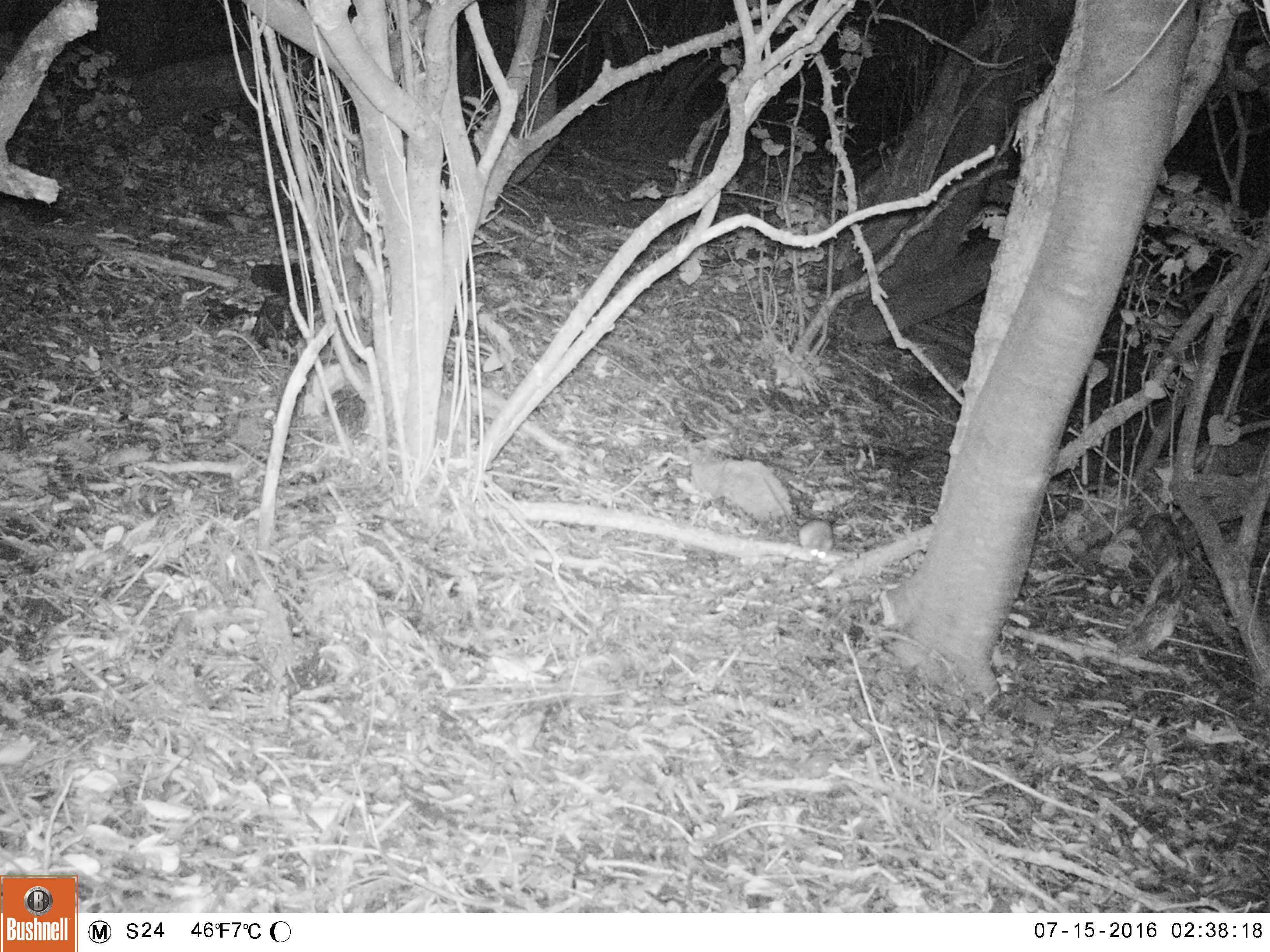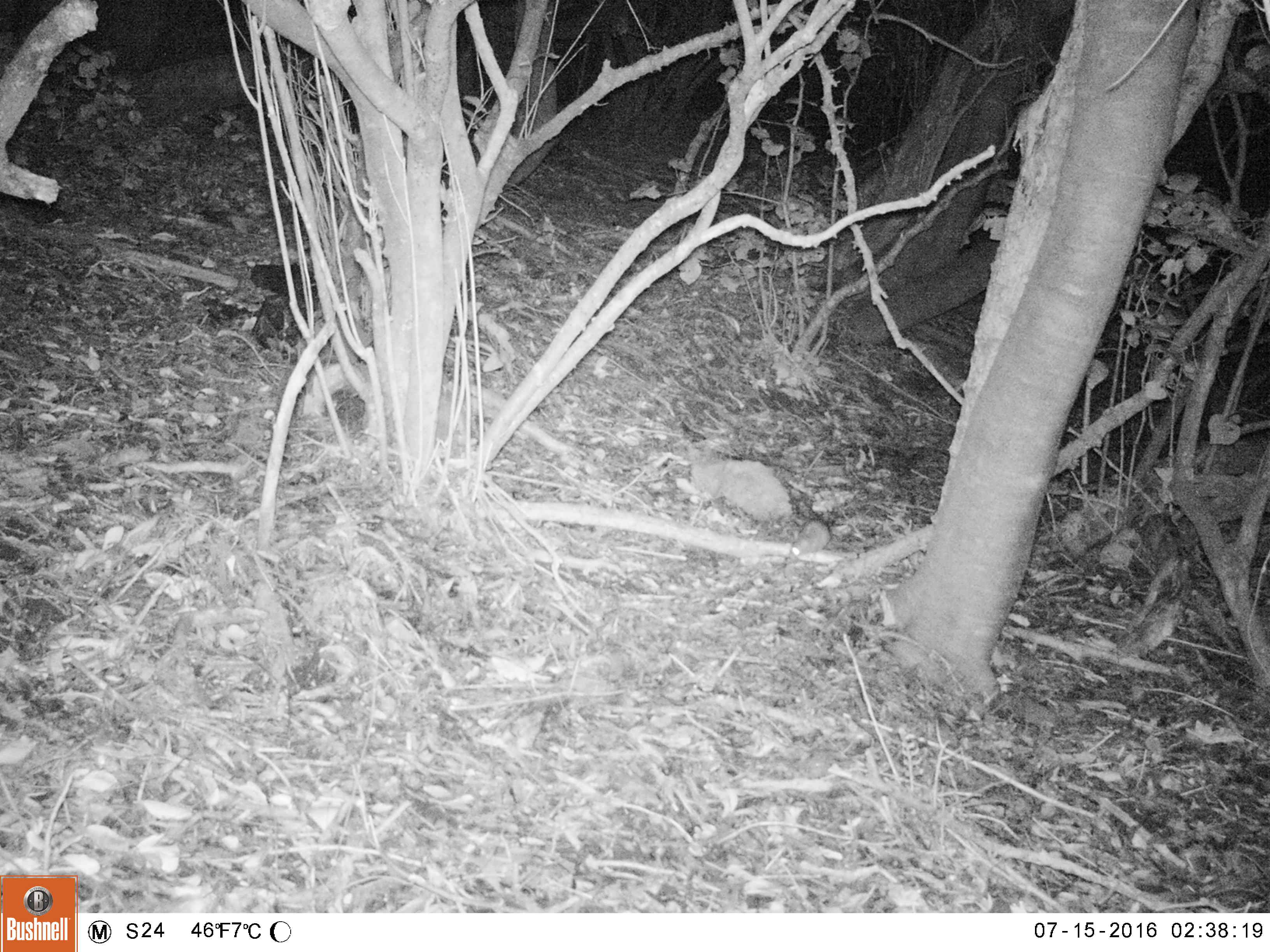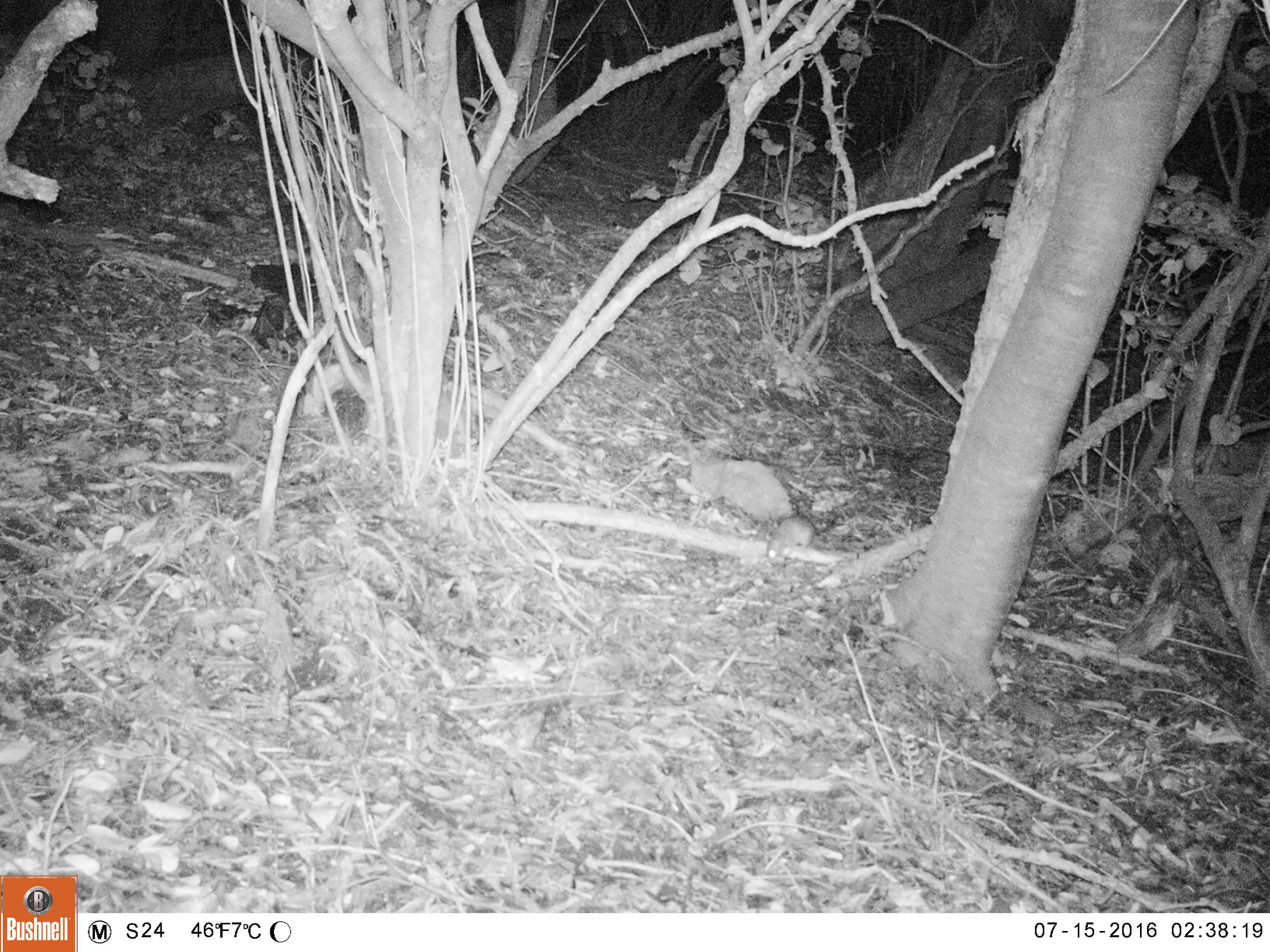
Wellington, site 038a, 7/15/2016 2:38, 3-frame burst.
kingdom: Animalia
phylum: Chordata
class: Mammalia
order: Rodentia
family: Muridae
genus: Rattus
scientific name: Rattus rattus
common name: ship rat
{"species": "ship rat (Rattus rattus)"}